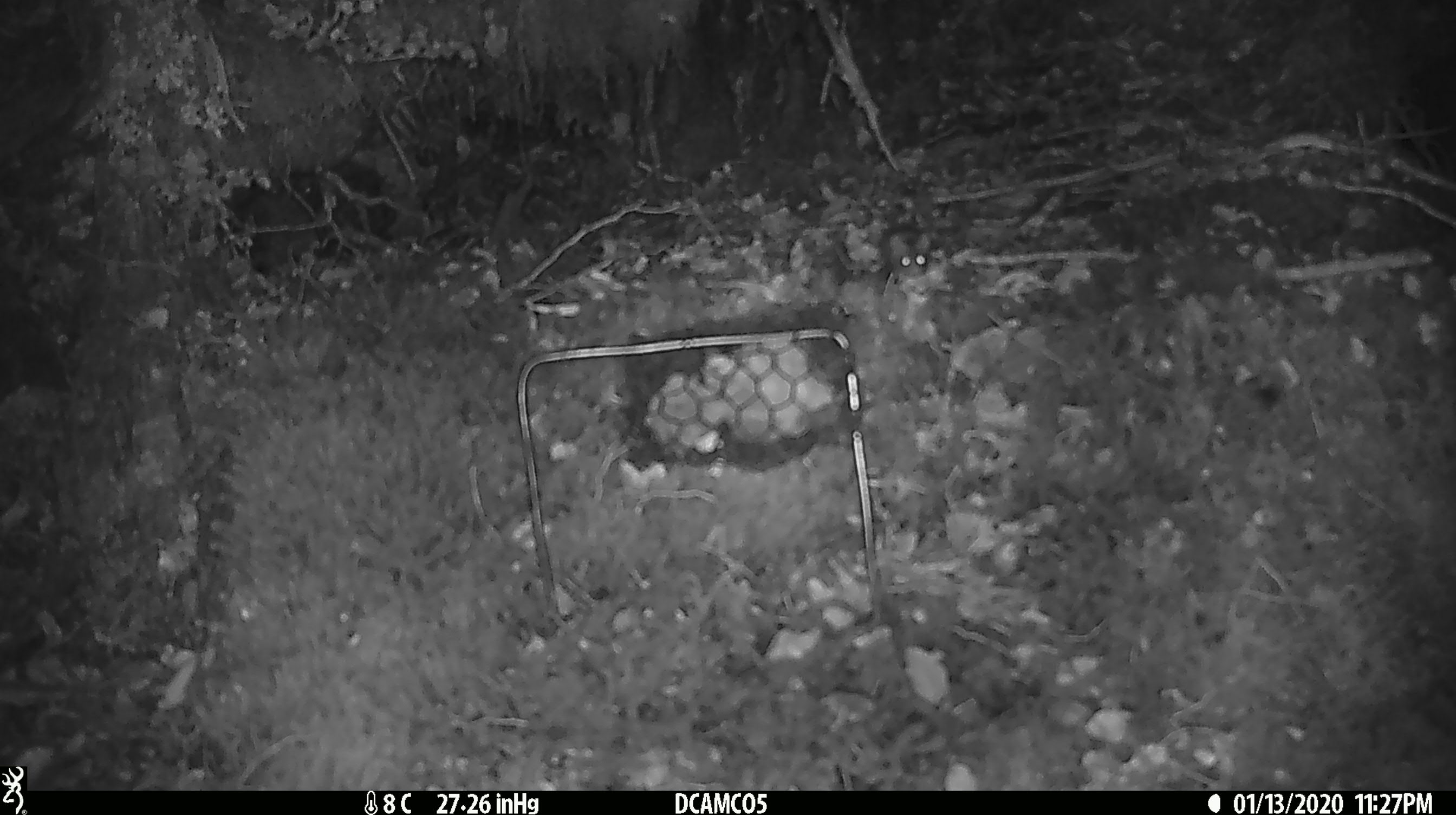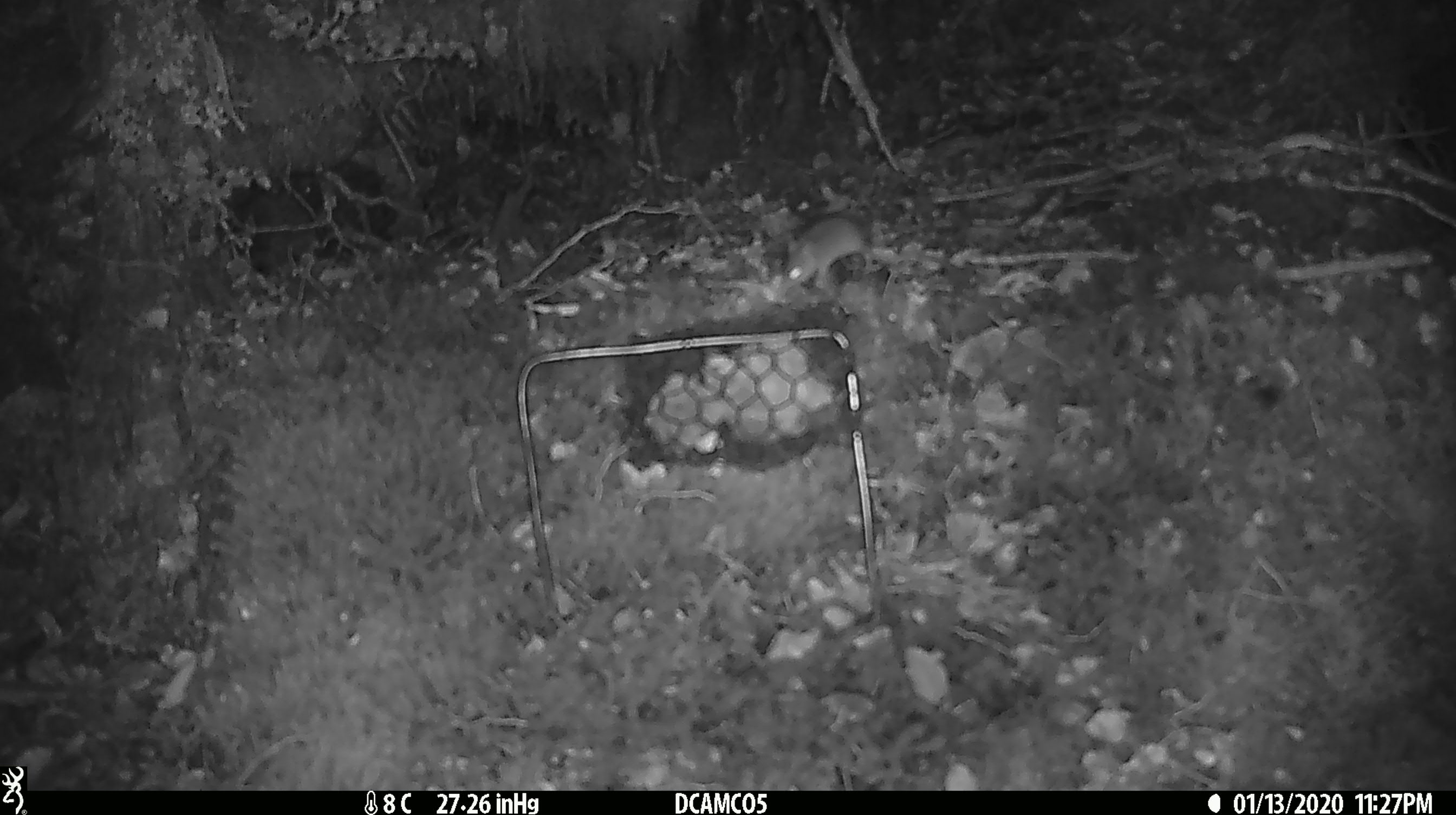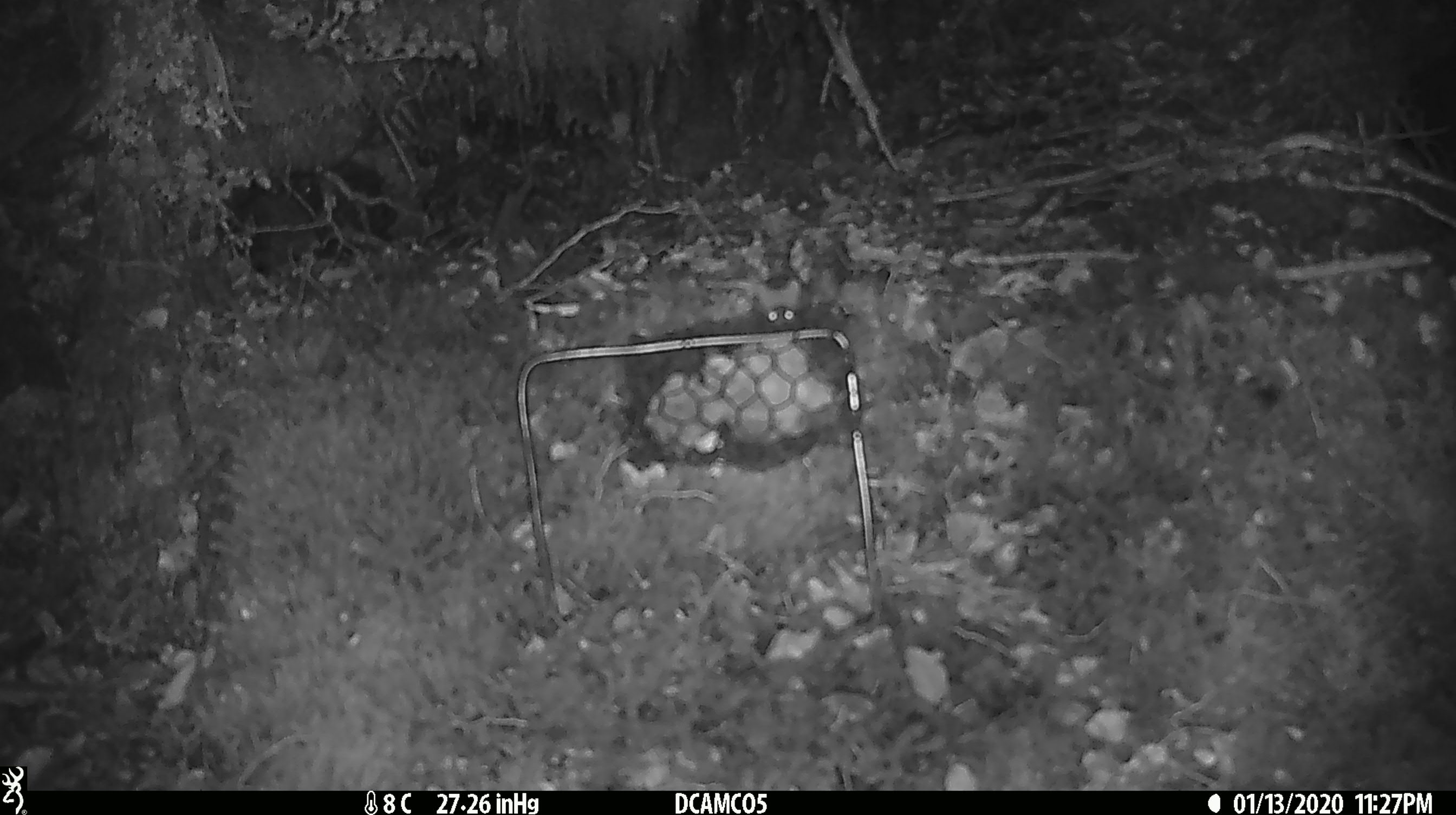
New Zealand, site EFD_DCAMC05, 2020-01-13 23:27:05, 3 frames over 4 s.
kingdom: Animalia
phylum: Chordata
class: Mammalia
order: Rodentia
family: Muridae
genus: Mus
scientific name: Mus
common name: mouse